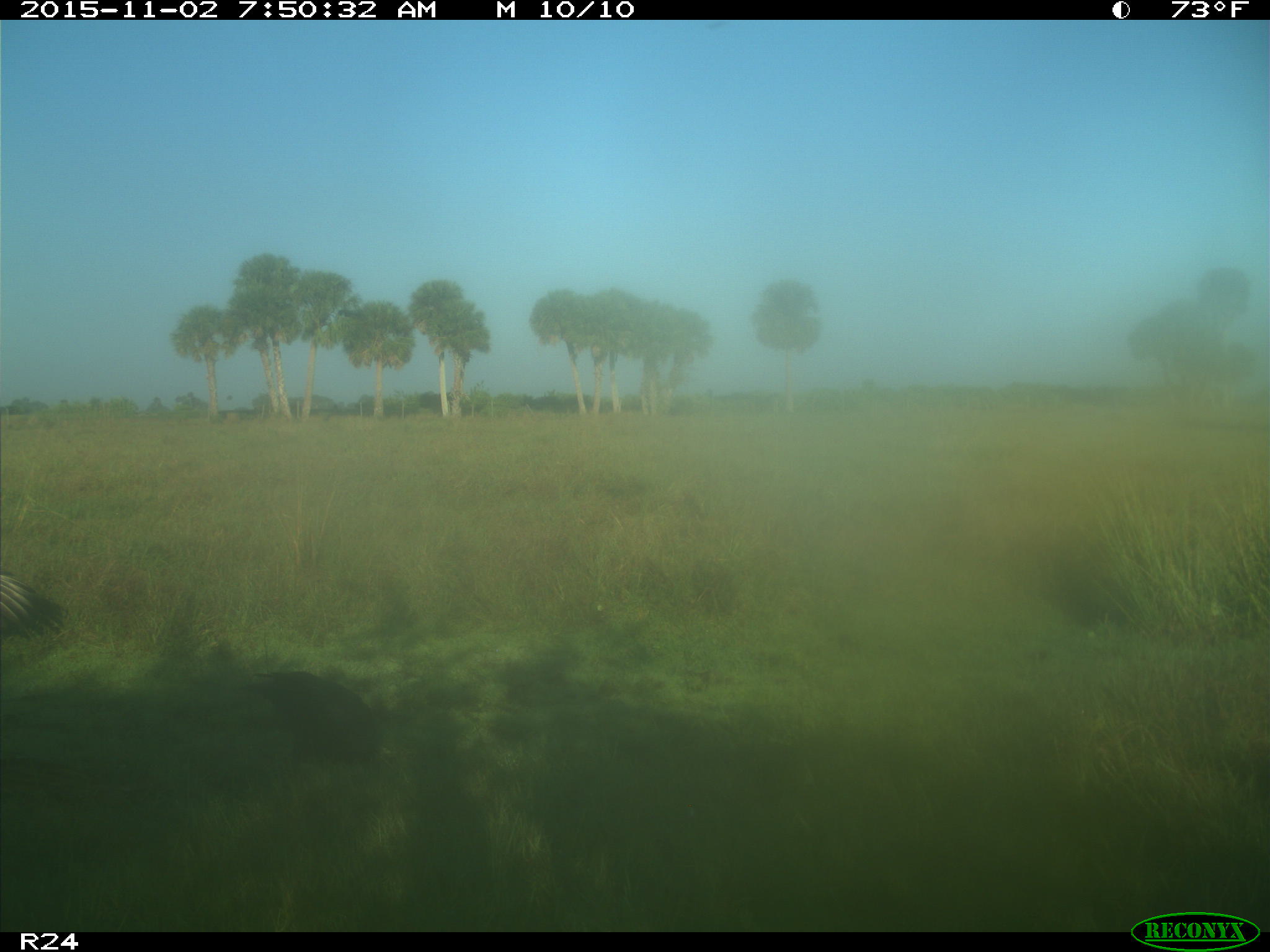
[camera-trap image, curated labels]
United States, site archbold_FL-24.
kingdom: Animalia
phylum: Chordata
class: Aves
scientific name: Aves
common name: birds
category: unidentified bird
Unidentified bird (birds) (Aves).